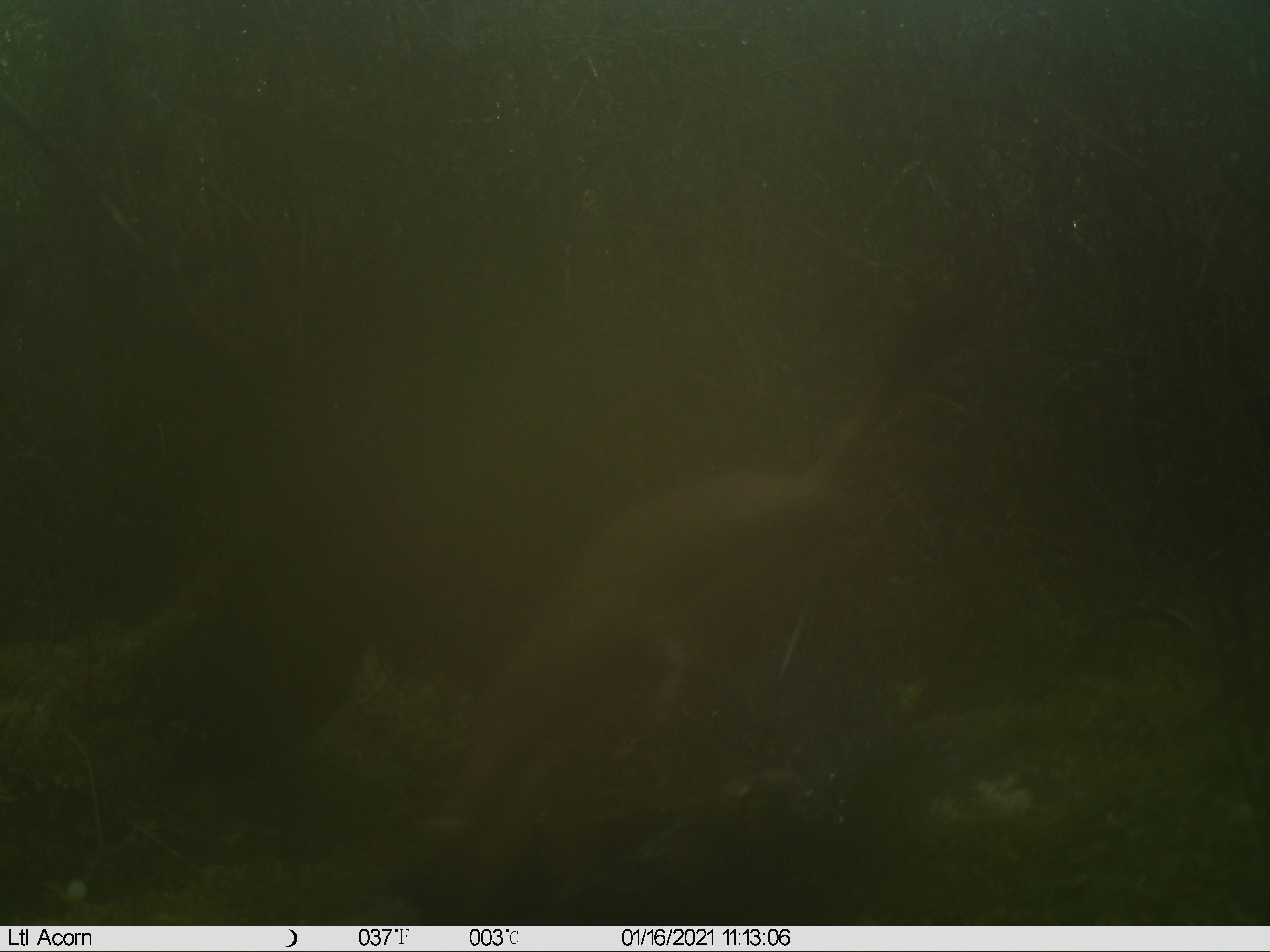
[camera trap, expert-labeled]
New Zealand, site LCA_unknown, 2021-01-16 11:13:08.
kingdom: Animalia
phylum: Chordata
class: Mammalia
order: Carnivora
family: Mustelidae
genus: Mustela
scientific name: Mustela erminea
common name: stoat